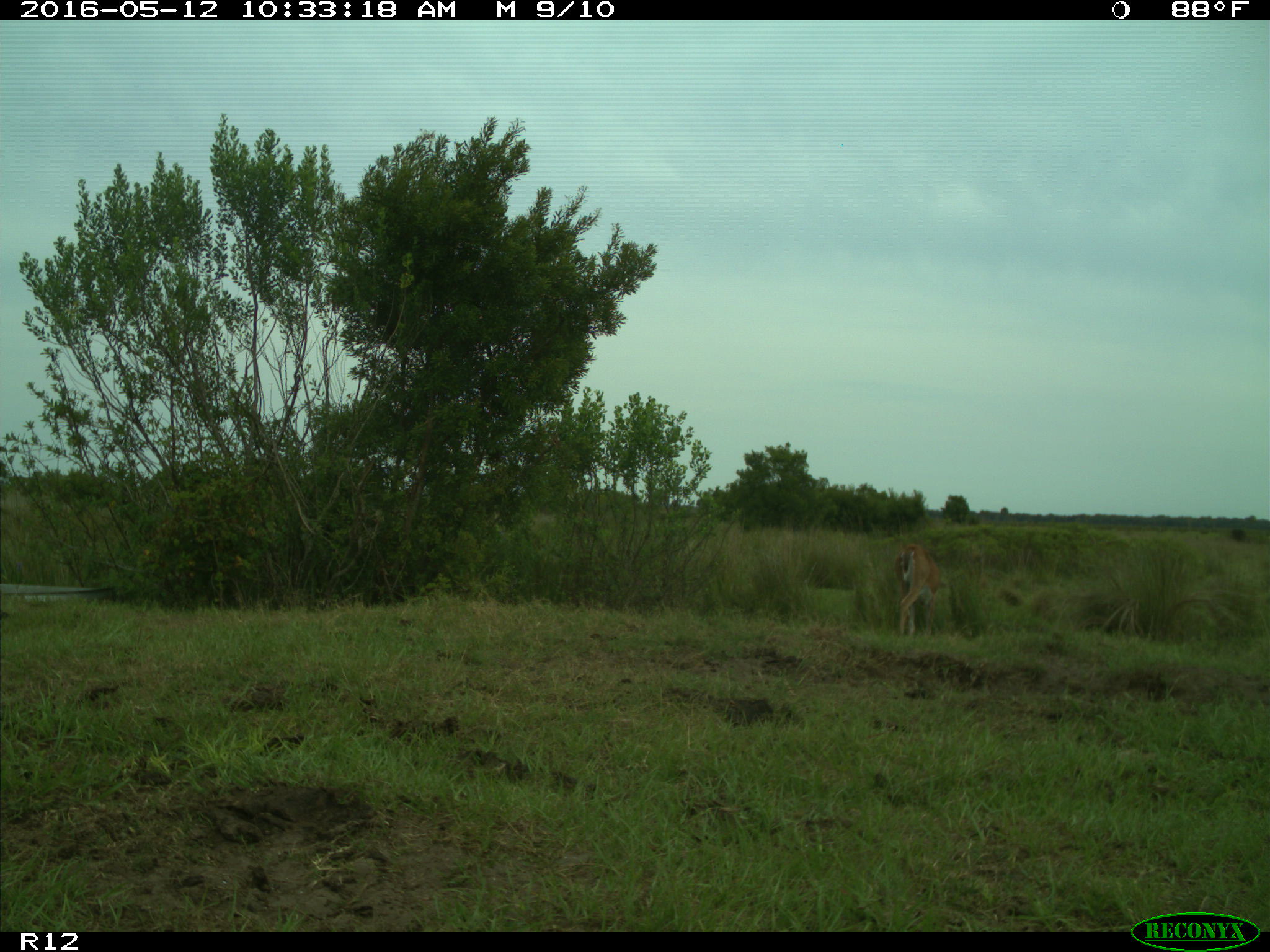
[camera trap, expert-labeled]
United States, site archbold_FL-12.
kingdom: Animalia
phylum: Chordata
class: Mammalia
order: Artiodactyla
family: Cervidae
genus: Odocoileus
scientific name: Odocoileus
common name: deer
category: unidentified deer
Unidentified deer (deer) (Odocoileus).